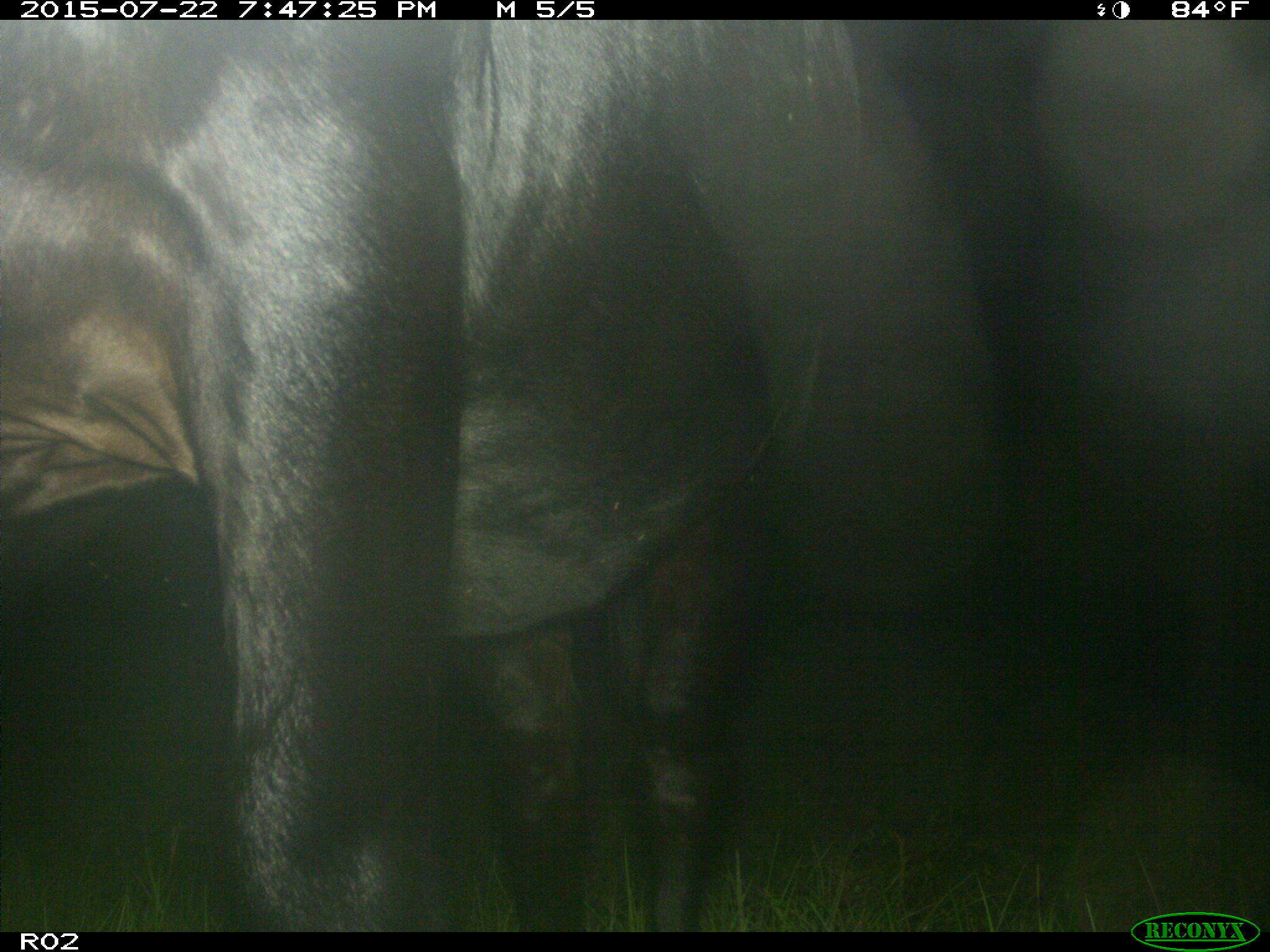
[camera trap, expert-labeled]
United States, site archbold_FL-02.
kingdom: Animalia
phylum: Chordata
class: Mammalia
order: Artiodactyla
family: Bovidae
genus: Bos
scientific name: Bos taurus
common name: domestic cow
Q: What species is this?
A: Bos taurus (domestic cow).